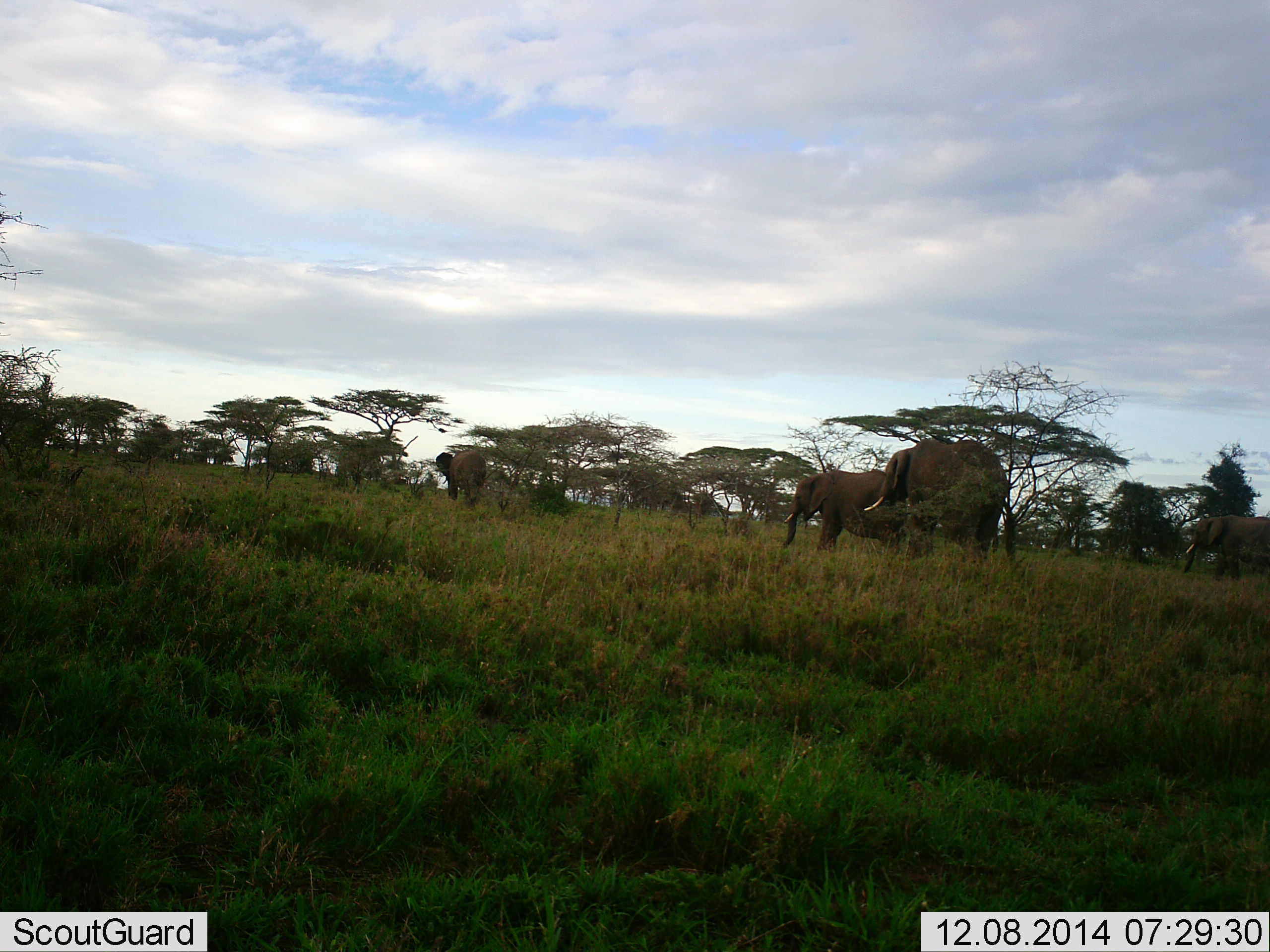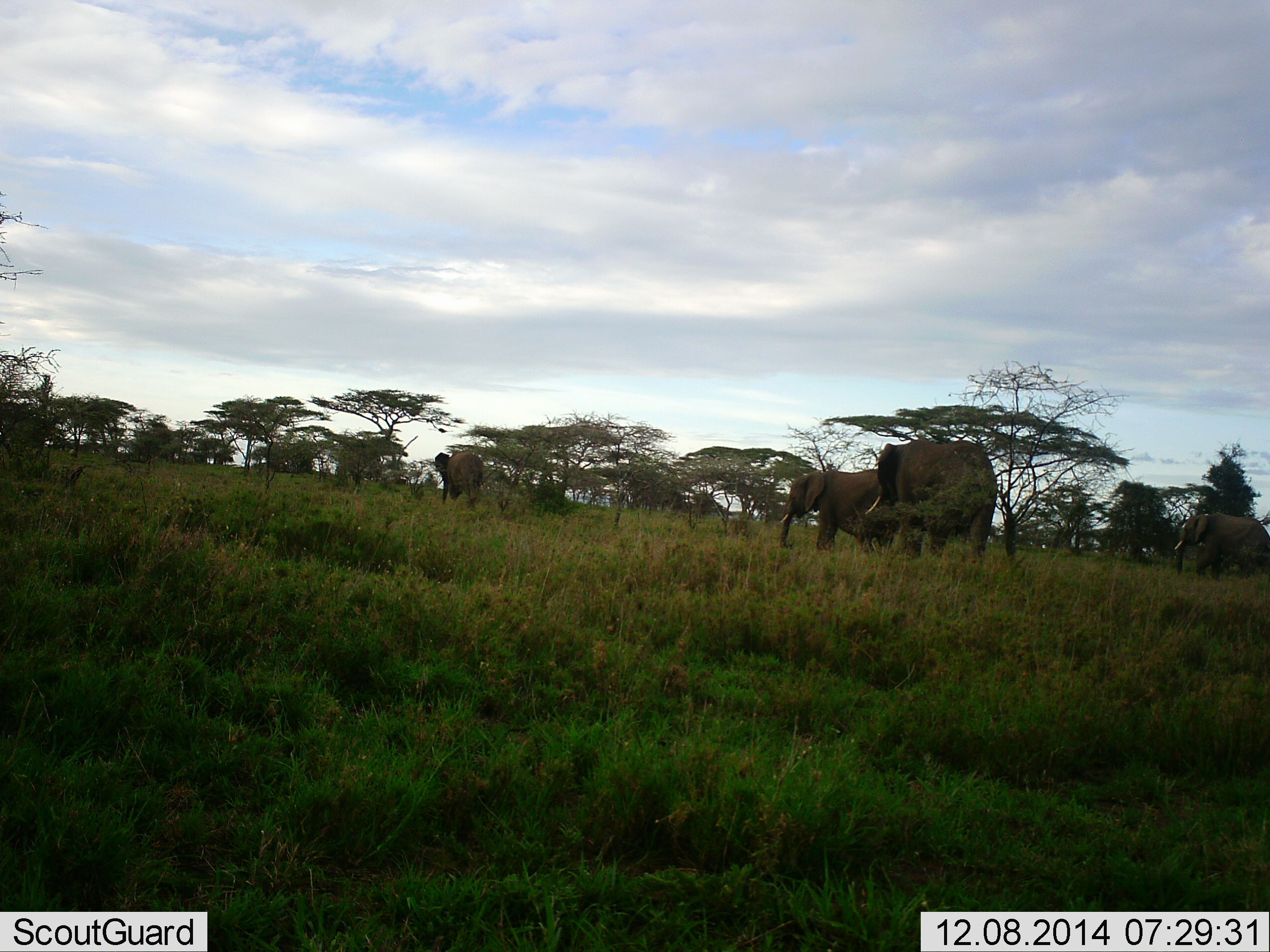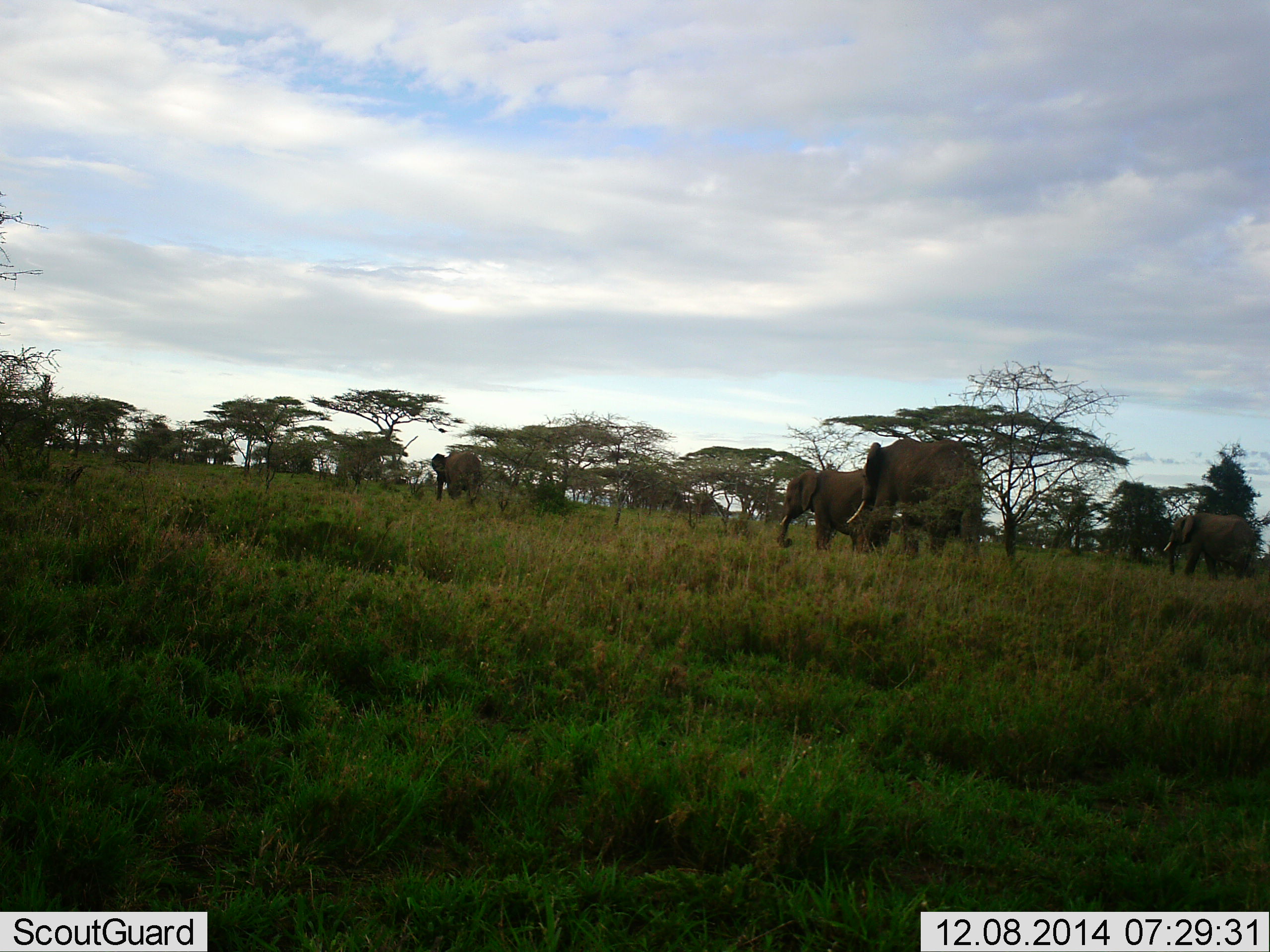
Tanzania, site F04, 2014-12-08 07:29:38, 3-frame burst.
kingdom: Animalia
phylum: Chordata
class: Mammalia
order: Proboscidea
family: Elephantidae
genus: Loxodonta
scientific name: Loxodonta africana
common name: african bush elephant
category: elephant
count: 4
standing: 30%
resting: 0%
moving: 80%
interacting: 0%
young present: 10%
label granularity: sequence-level